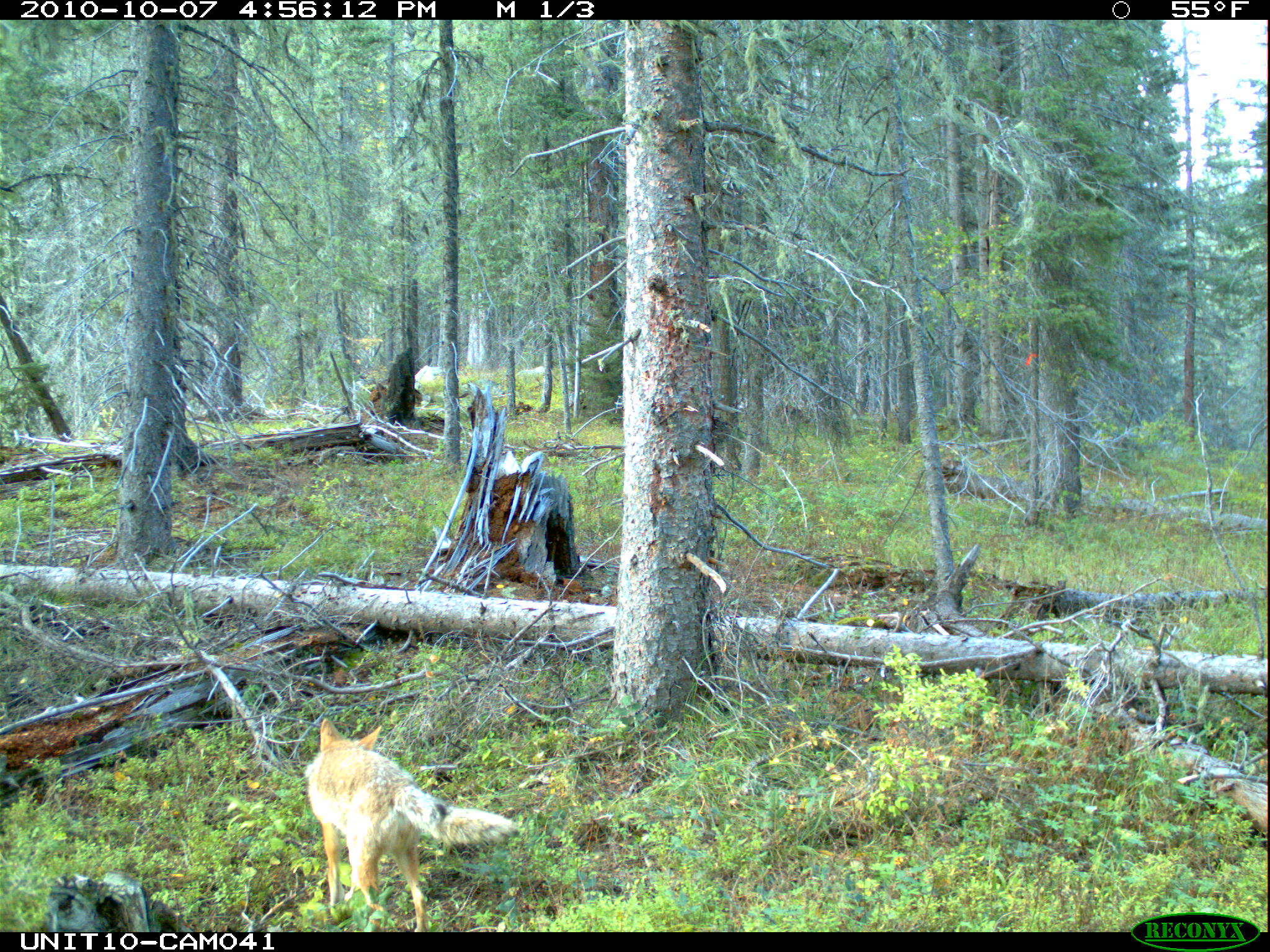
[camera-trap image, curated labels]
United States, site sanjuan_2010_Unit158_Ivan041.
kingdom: Animalia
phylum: Chordata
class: Mammalia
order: Carnivora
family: Canidae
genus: Canis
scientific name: Canis latrans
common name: coyote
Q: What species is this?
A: Canis latrans (coyote).